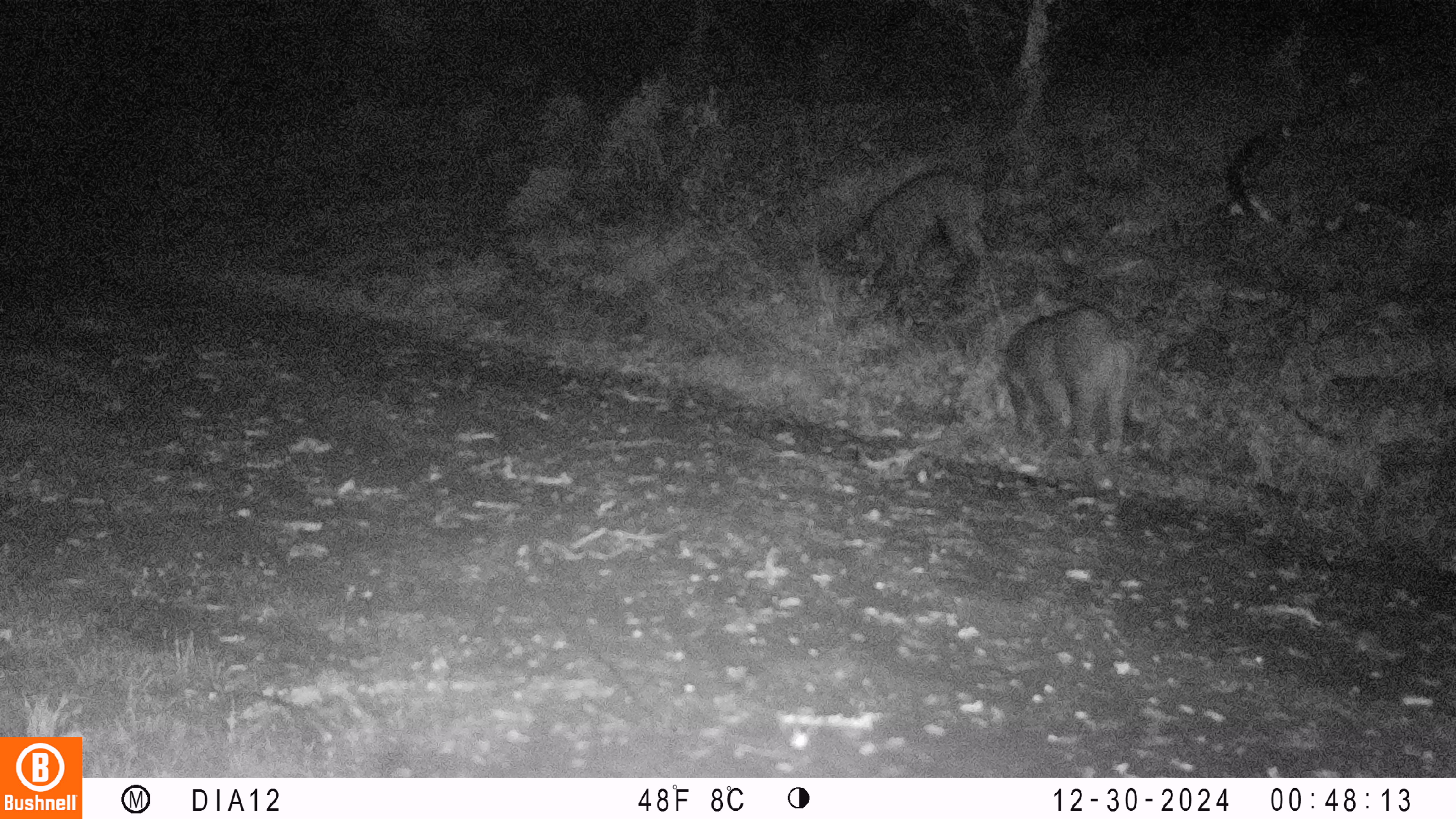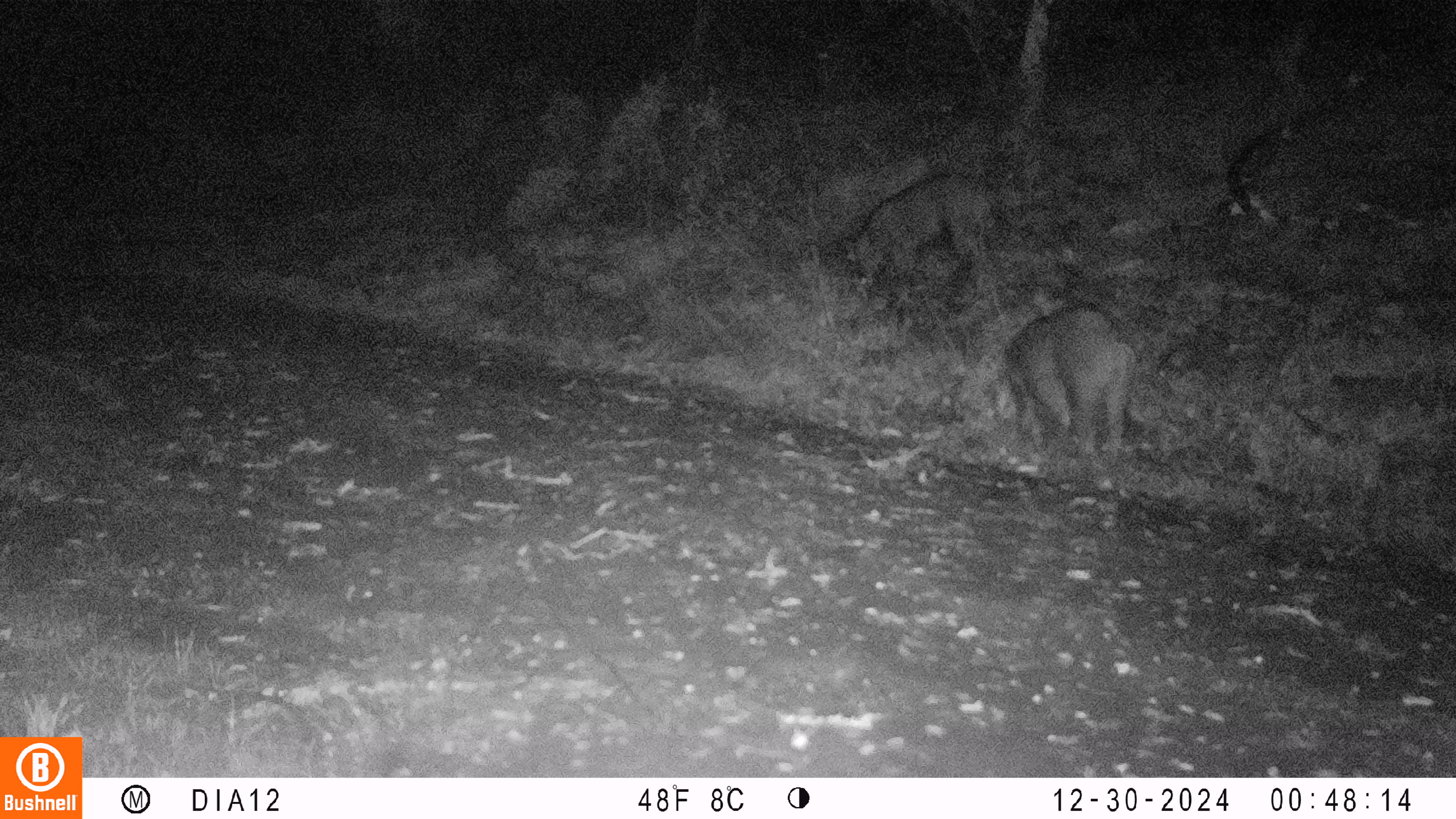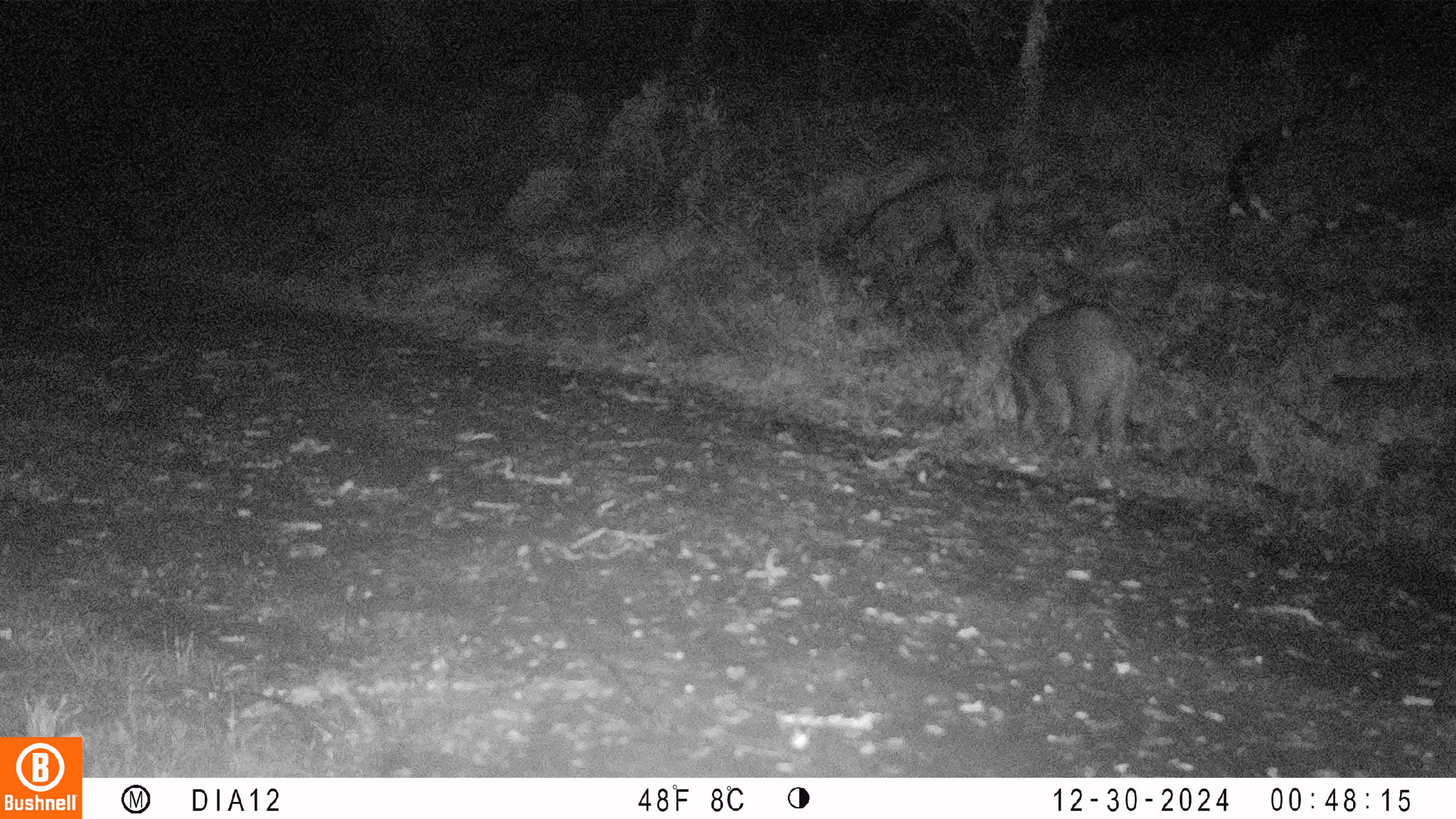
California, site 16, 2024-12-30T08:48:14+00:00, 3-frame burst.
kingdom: Animalia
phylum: Chordata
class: Mammalia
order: Artiodactyla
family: Suidae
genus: Sus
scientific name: Sus scrofa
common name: wild boar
Wild boar (Sus scrofa).